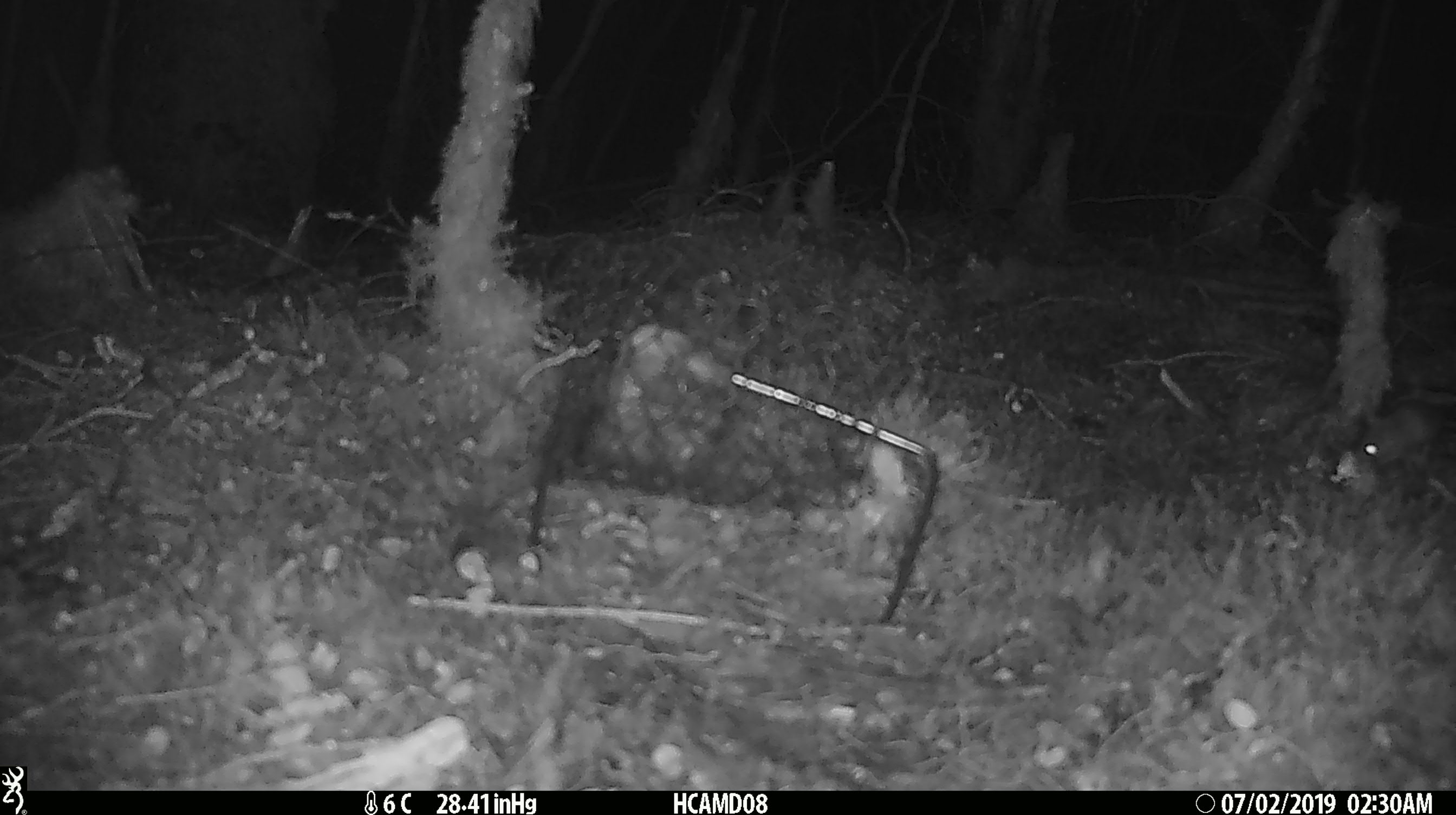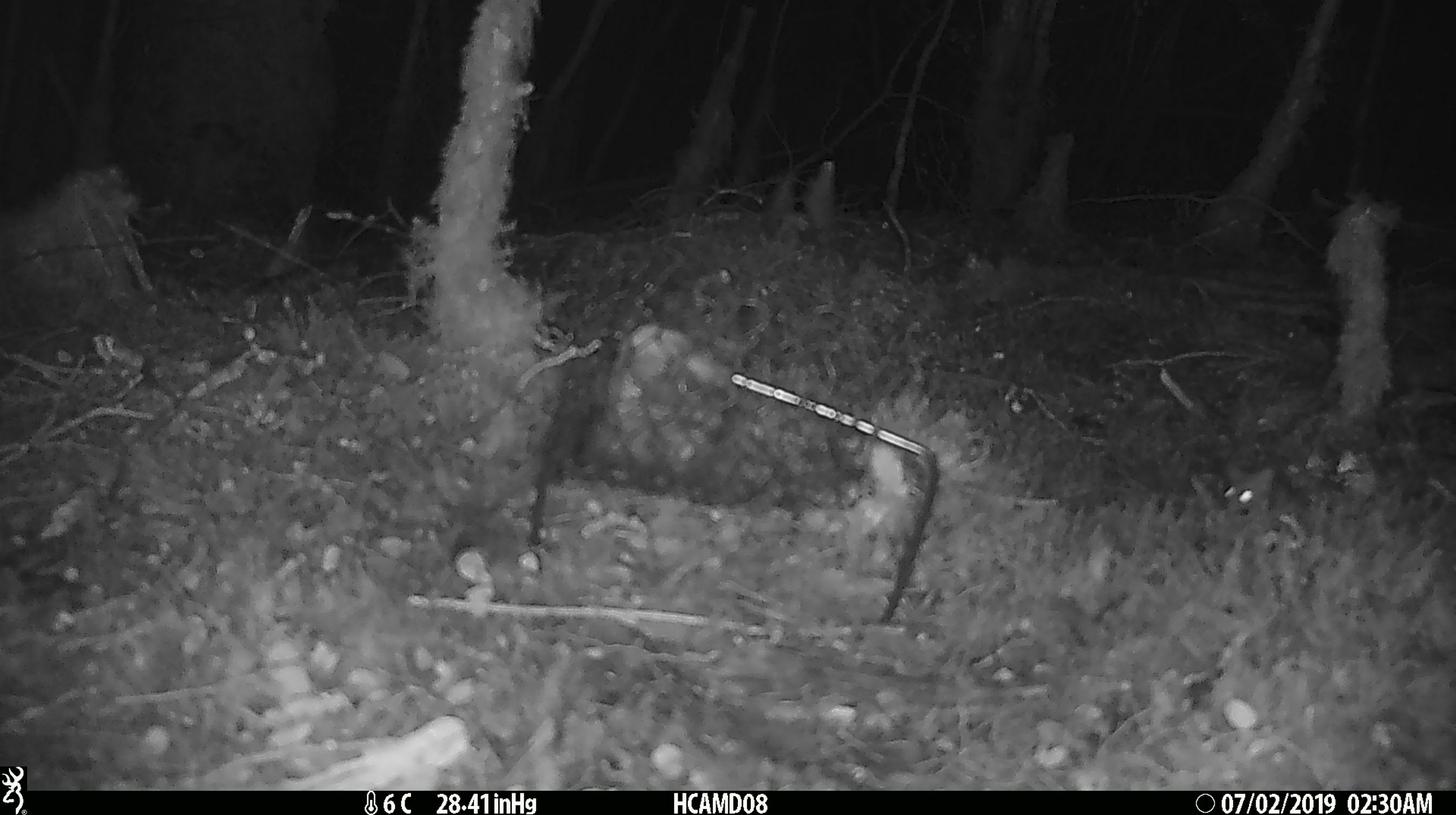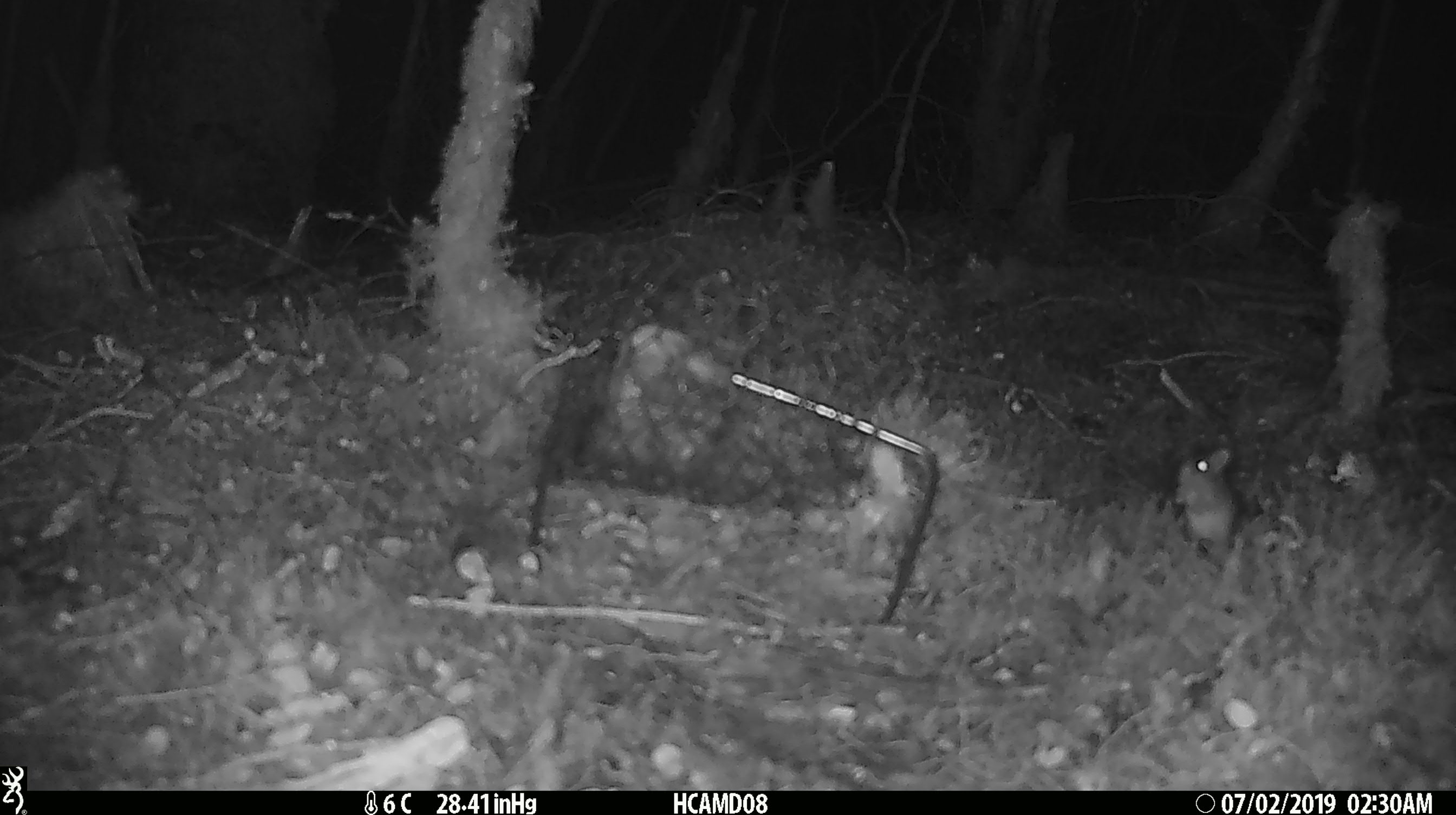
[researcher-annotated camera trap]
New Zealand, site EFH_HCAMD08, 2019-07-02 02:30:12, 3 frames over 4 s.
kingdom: Animalia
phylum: Chordata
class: Mammalia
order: Rodentia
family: Muridae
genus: Mus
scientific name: Mus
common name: mouse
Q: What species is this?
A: Mouse (Mus).